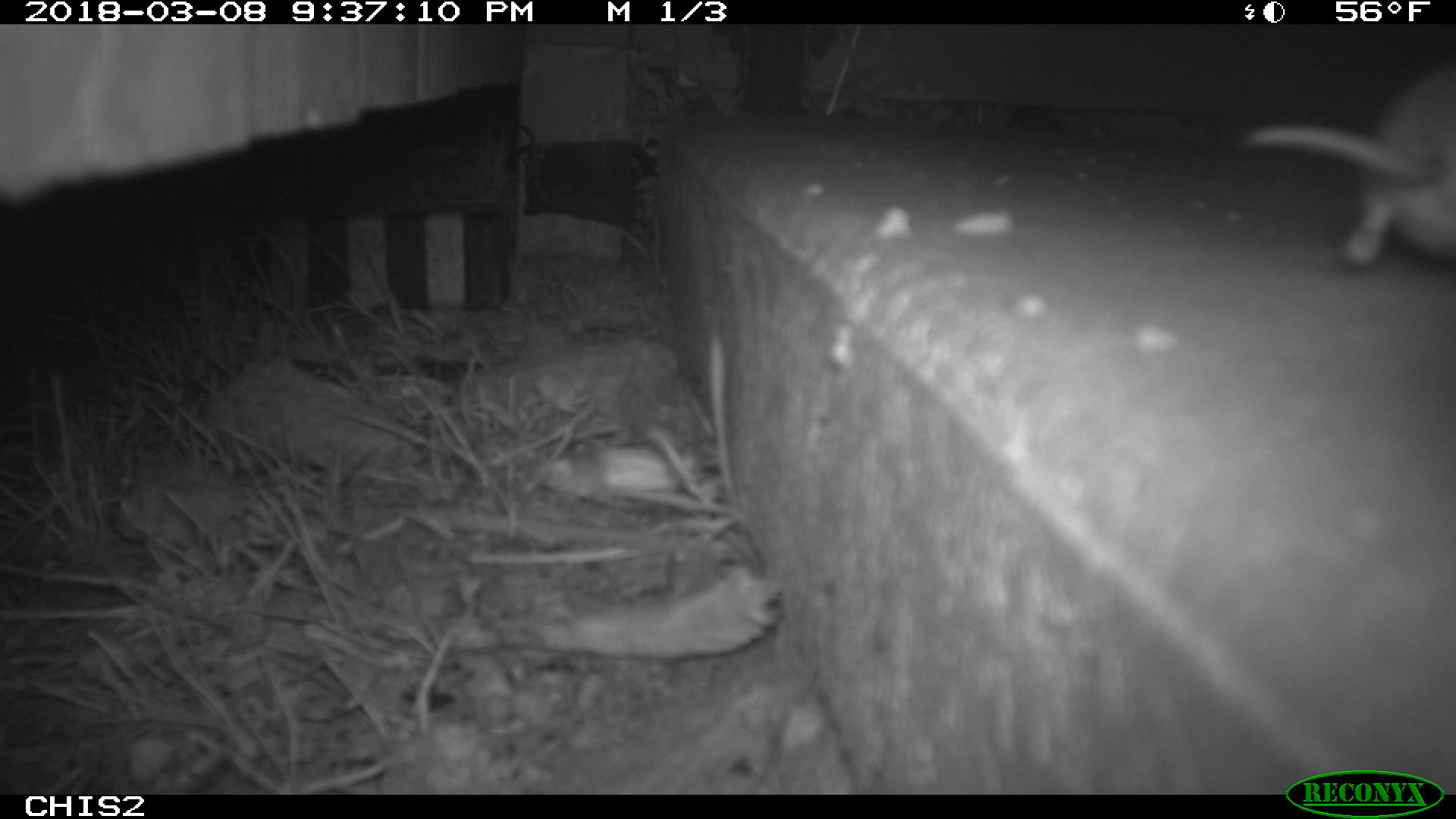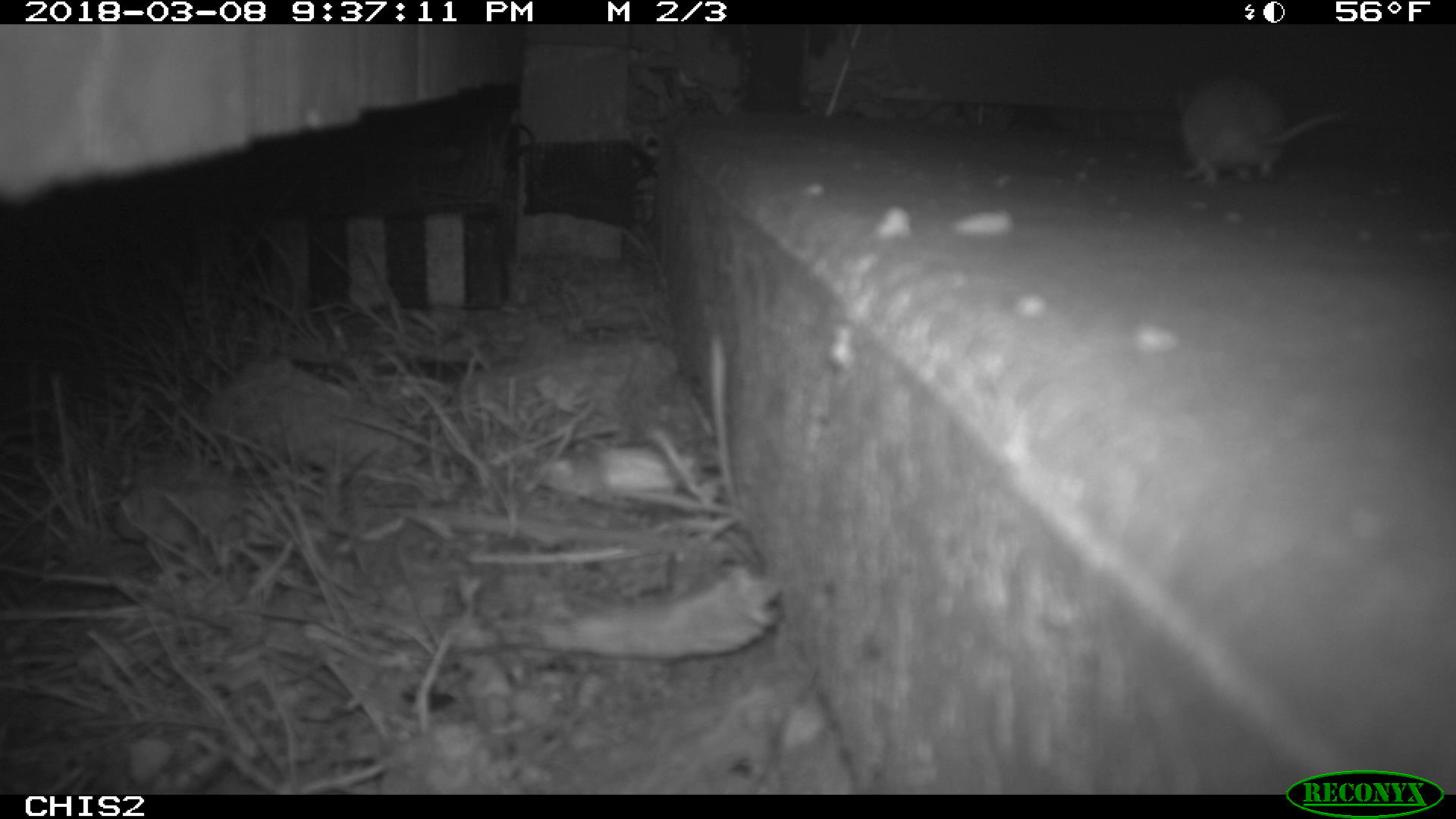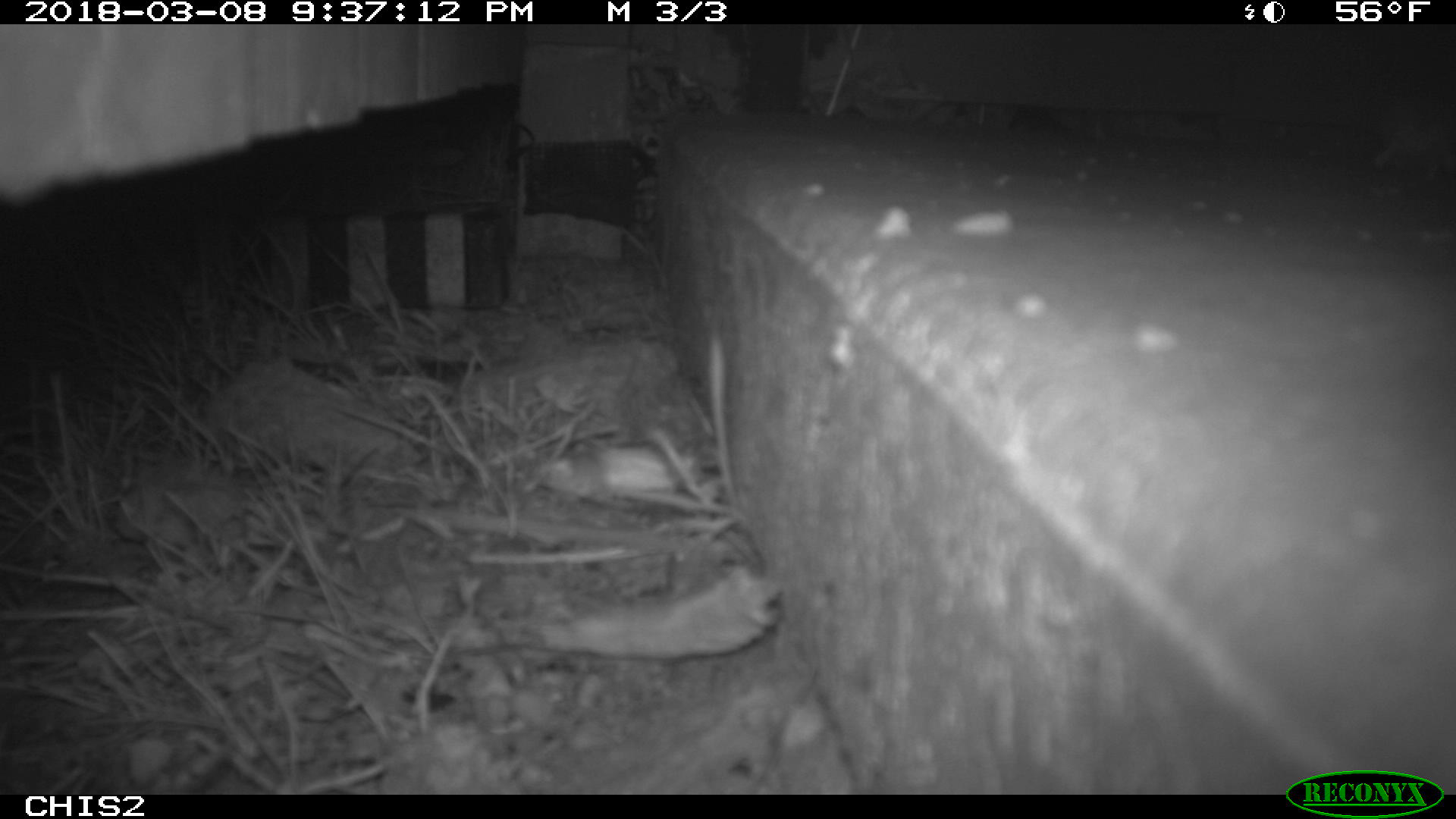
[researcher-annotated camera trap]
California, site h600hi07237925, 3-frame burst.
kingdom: Animalia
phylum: Chordata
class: Mammalia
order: Rodentia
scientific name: Rodentia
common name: rodent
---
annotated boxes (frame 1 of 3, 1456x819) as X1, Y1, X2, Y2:
rodent: 1237, 59, 1455, 269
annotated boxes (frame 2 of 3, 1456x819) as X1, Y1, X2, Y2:
rodent: 1182, 69, 1343, 185